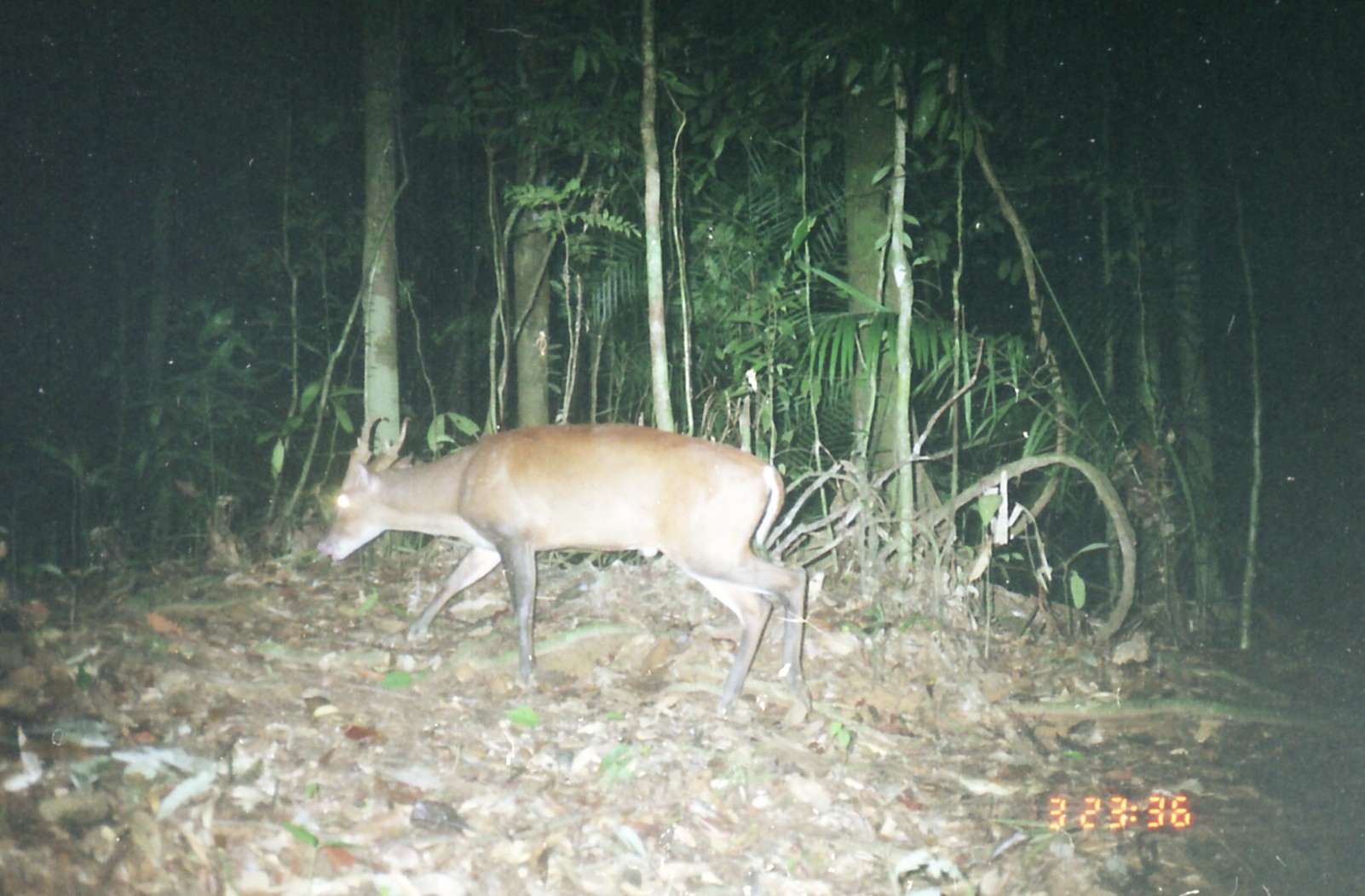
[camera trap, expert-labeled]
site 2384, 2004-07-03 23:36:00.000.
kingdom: Animalia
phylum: Chordata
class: Mammalia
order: Artiodactyla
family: Cervidae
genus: Muntiacus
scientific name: Muntiacus muntjak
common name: southern red muntjac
Muntiacus muntjak (southern red muntjac), count 1.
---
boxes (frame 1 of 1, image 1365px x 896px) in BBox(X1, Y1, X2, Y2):
muntiacus muntjak: BBox(315, 414, 809, 729)